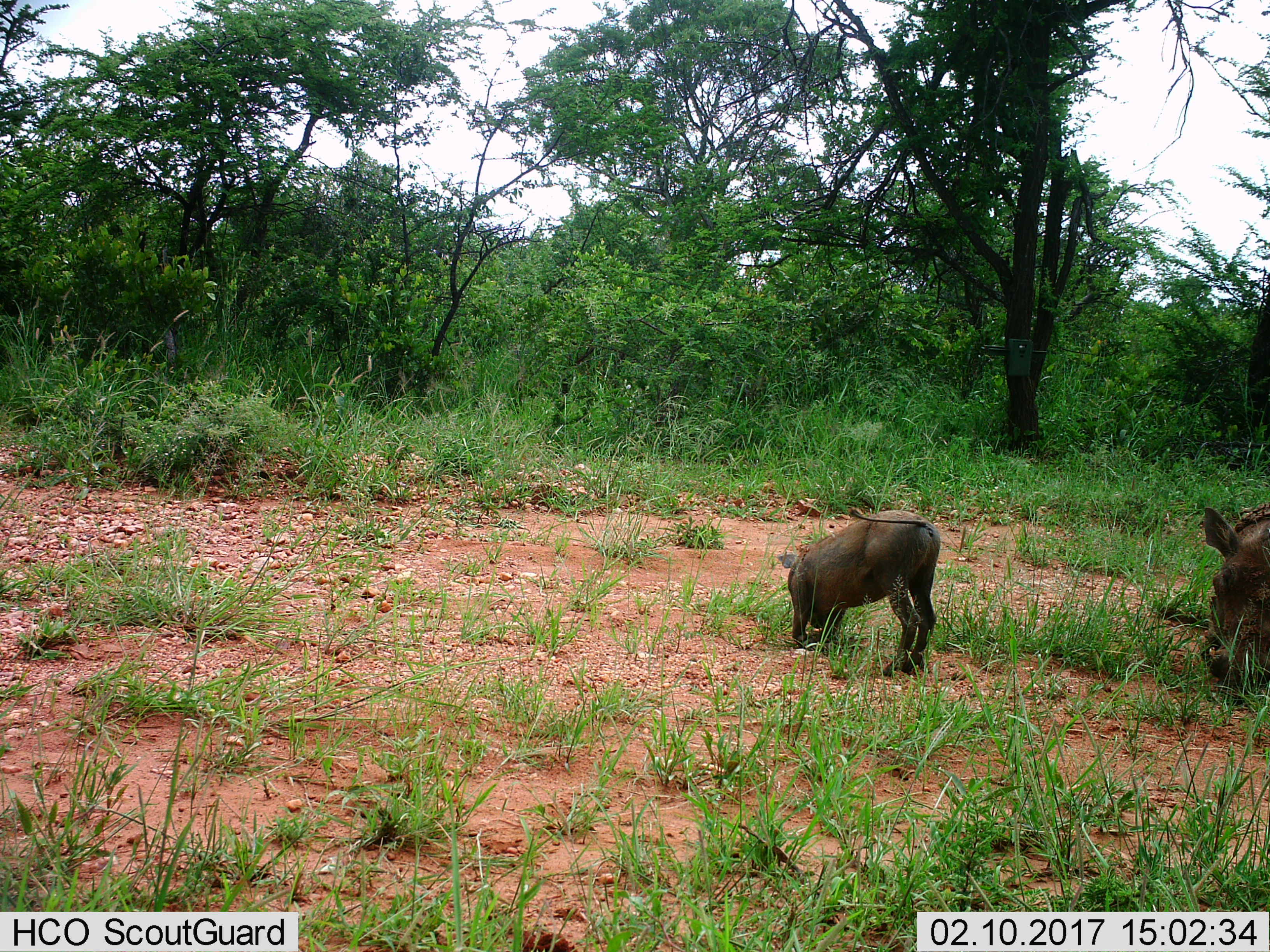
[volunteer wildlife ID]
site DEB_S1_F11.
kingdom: Animalia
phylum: Chordata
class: Mammalia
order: Artiodactyla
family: Suidae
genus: Phacochoerus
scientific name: Phacochoerus africanus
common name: warthog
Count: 2.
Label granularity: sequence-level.